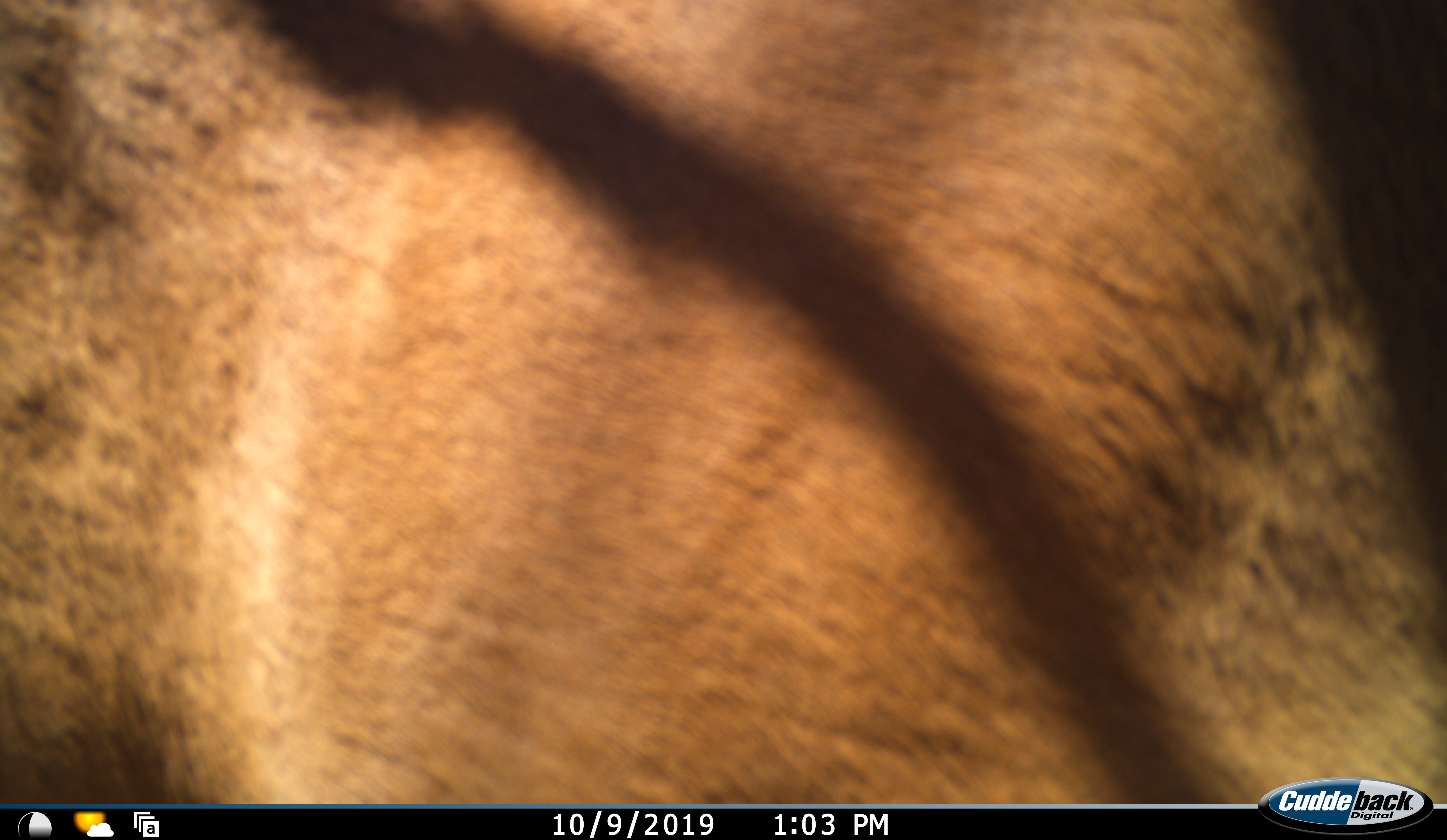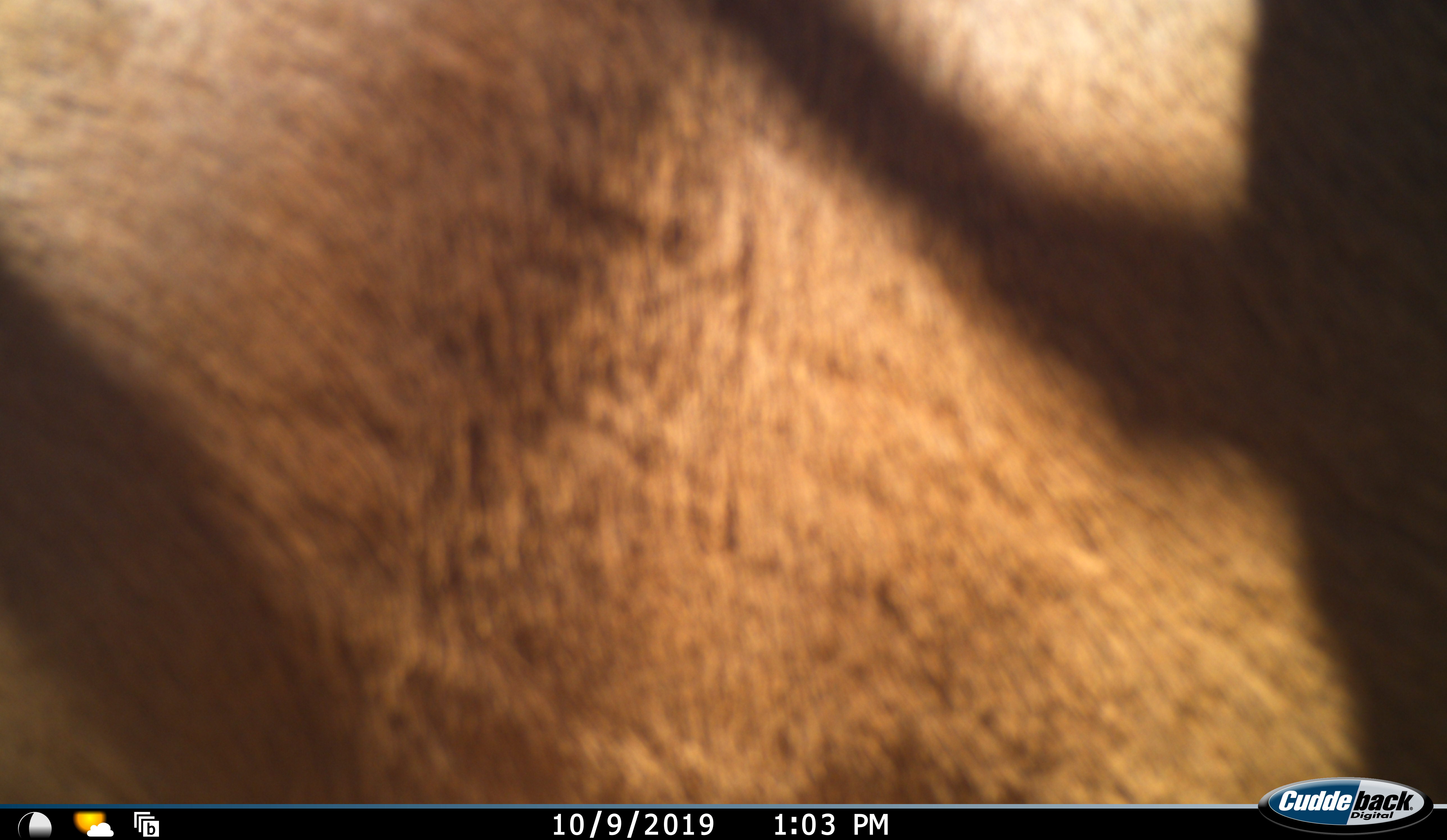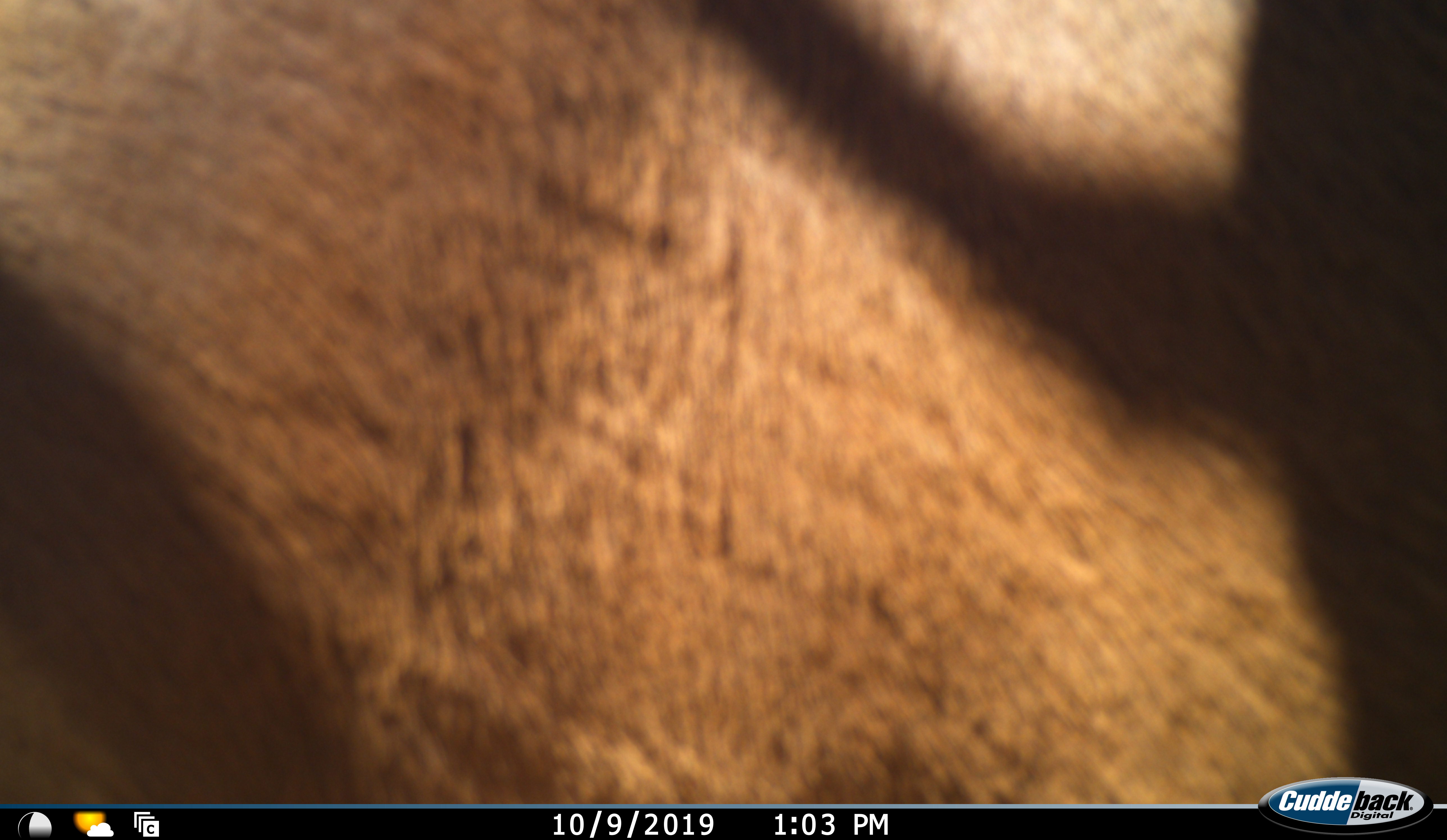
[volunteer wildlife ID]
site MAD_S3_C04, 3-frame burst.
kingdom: Animalia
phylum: Chordata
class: Mammalia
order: Artiodactyla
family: Bovidae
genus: Aepyceros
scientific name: Aepyceros melampus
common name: impala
Impala (Aepyceros melampus), count 1. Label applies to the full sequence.